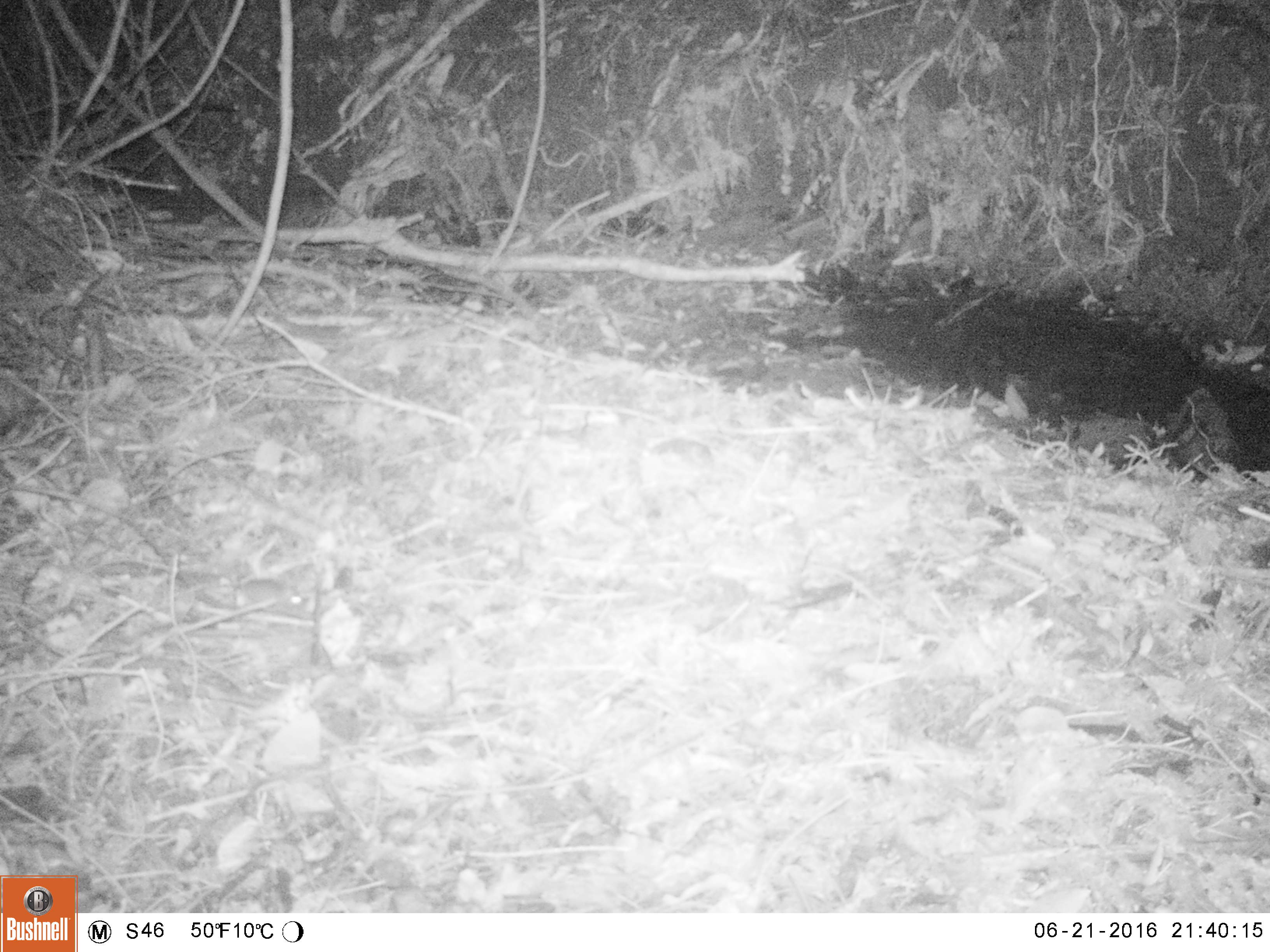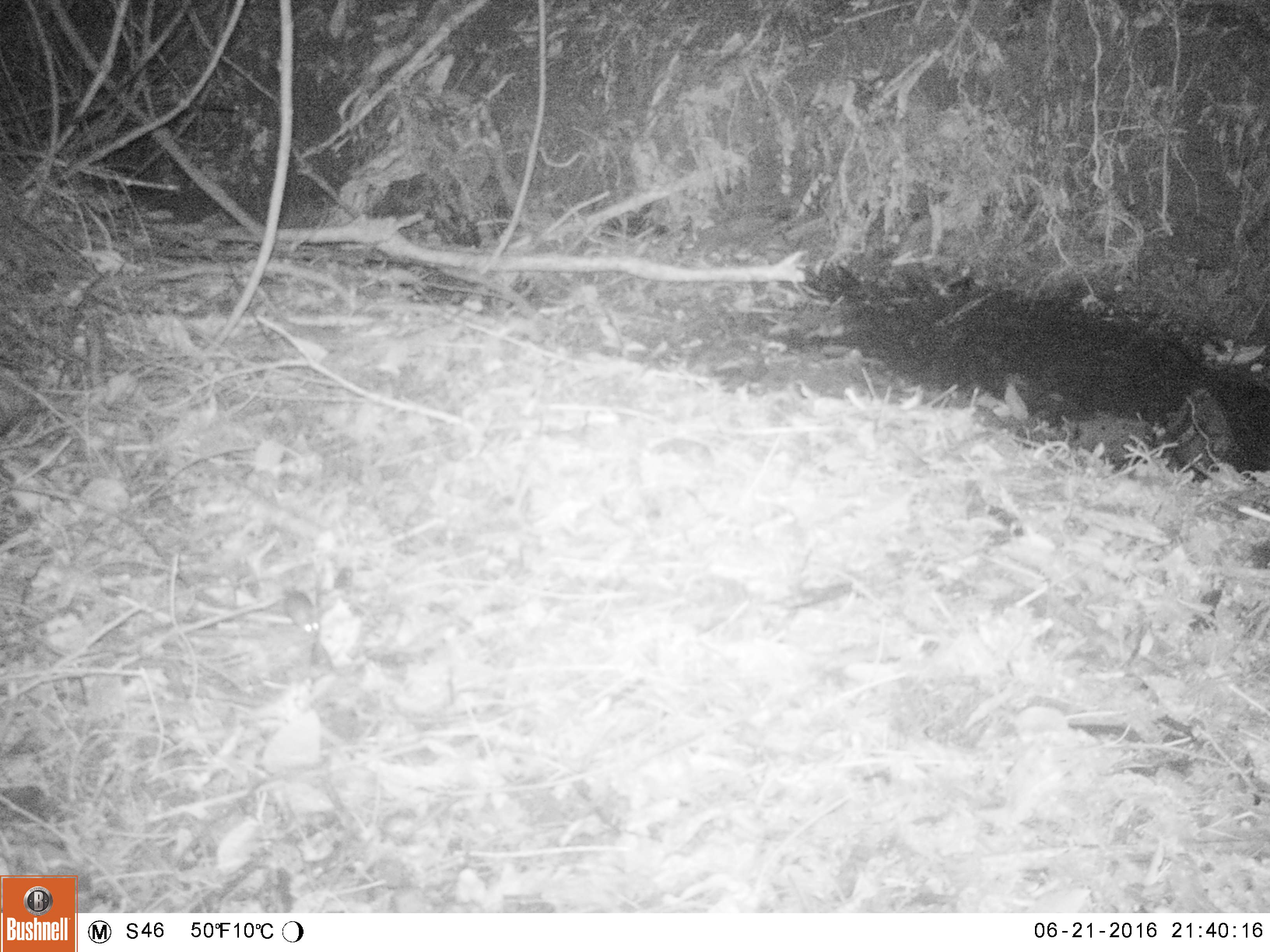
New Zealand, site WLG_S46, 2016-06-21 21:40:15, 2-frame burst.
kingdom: Animalia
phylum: Chordata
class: Mammalia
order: Rodentia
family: Muridae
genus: Mus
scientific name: Mus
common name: mouse